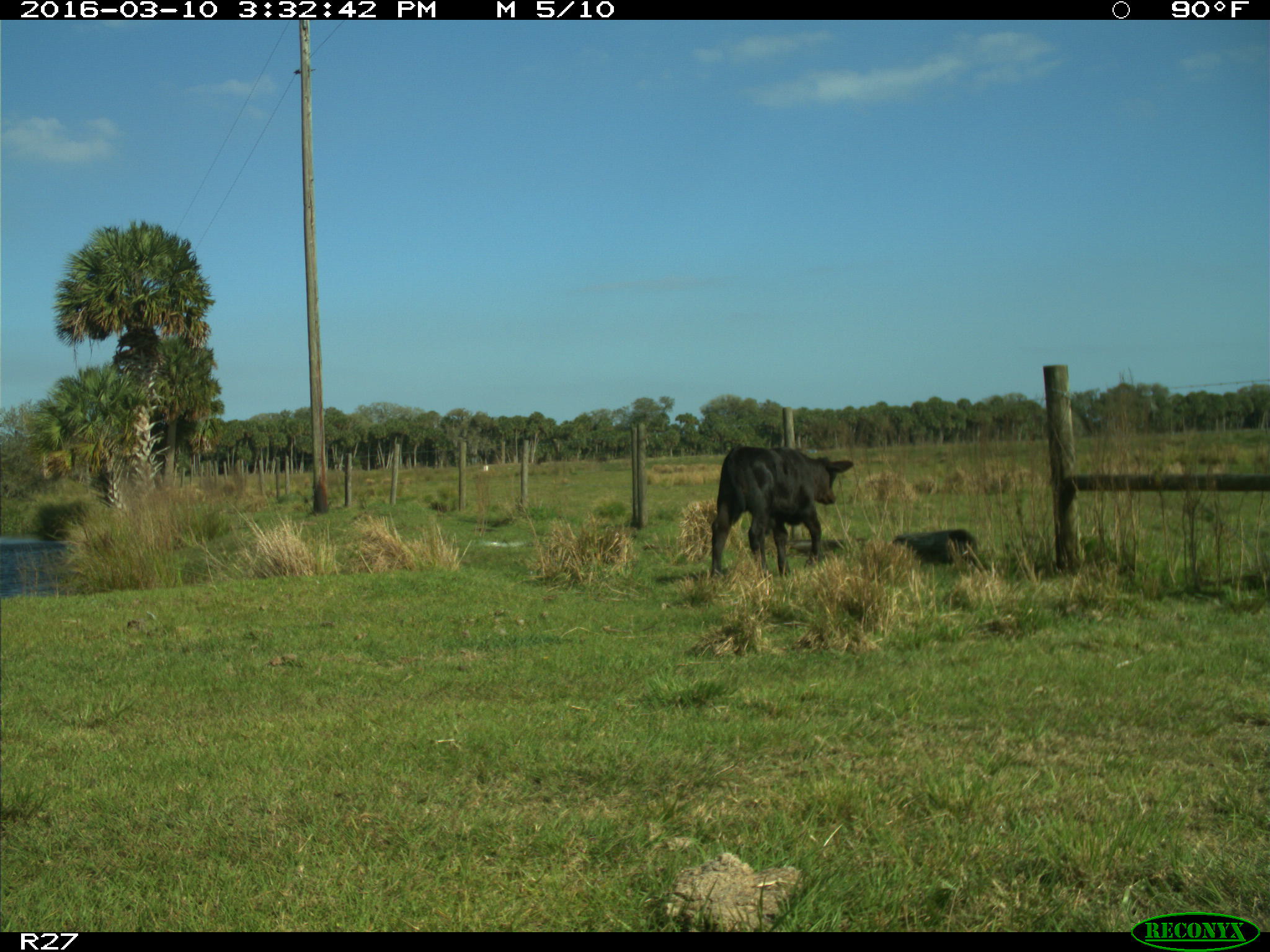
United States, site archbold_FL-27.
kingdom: Animalia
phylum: Chordata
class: Mammalia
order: Artiodactyla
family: Bovidae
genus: Bos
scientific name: Bos taurus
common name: domestic cow